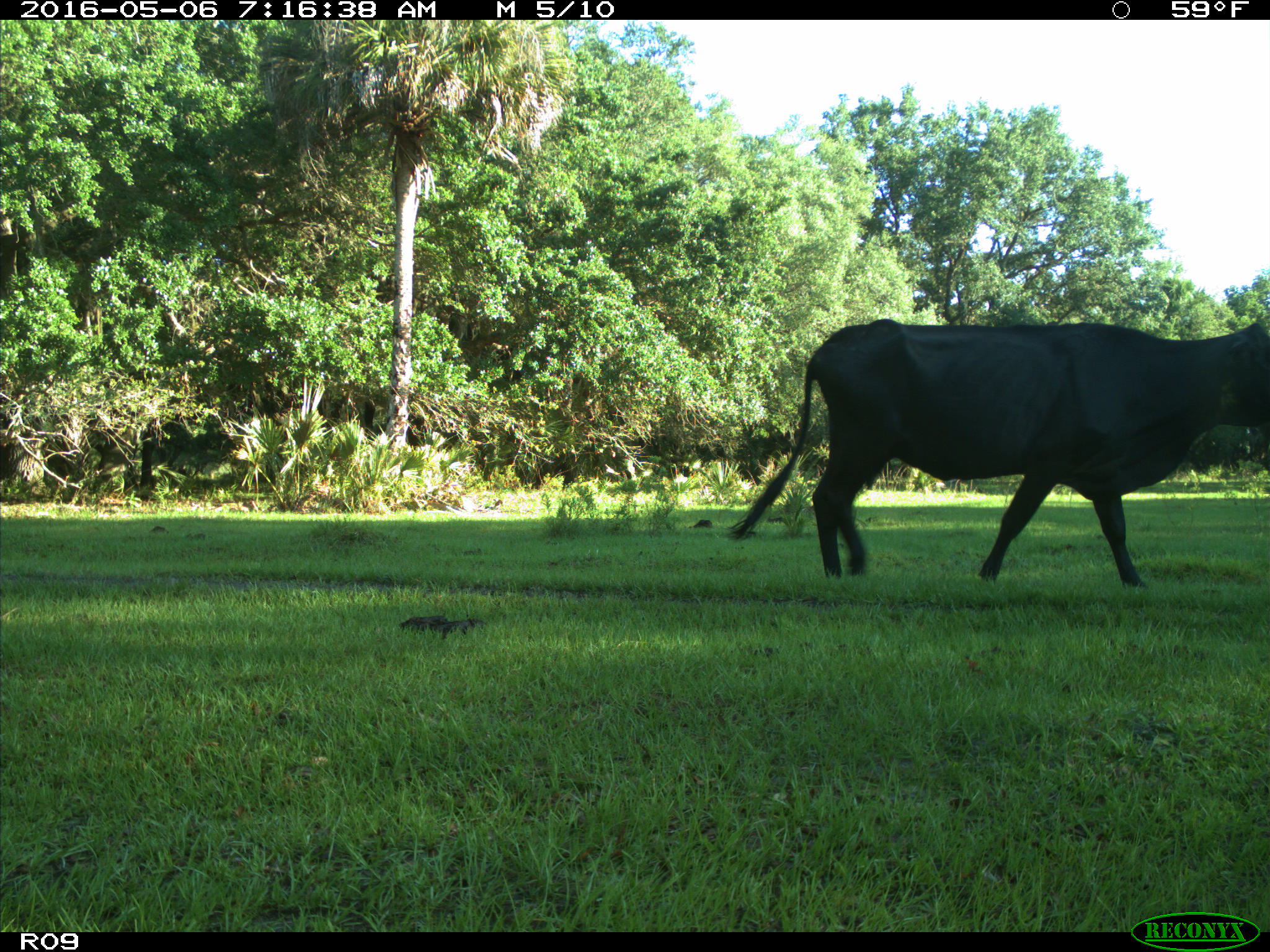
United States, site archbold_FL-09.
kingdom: Animalia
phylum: Chordata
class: Mammalia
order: Artiodactyla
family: Bovidae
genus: Bos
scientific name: Bos taurus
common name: domestic cow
Bos taurus (domestic cow).